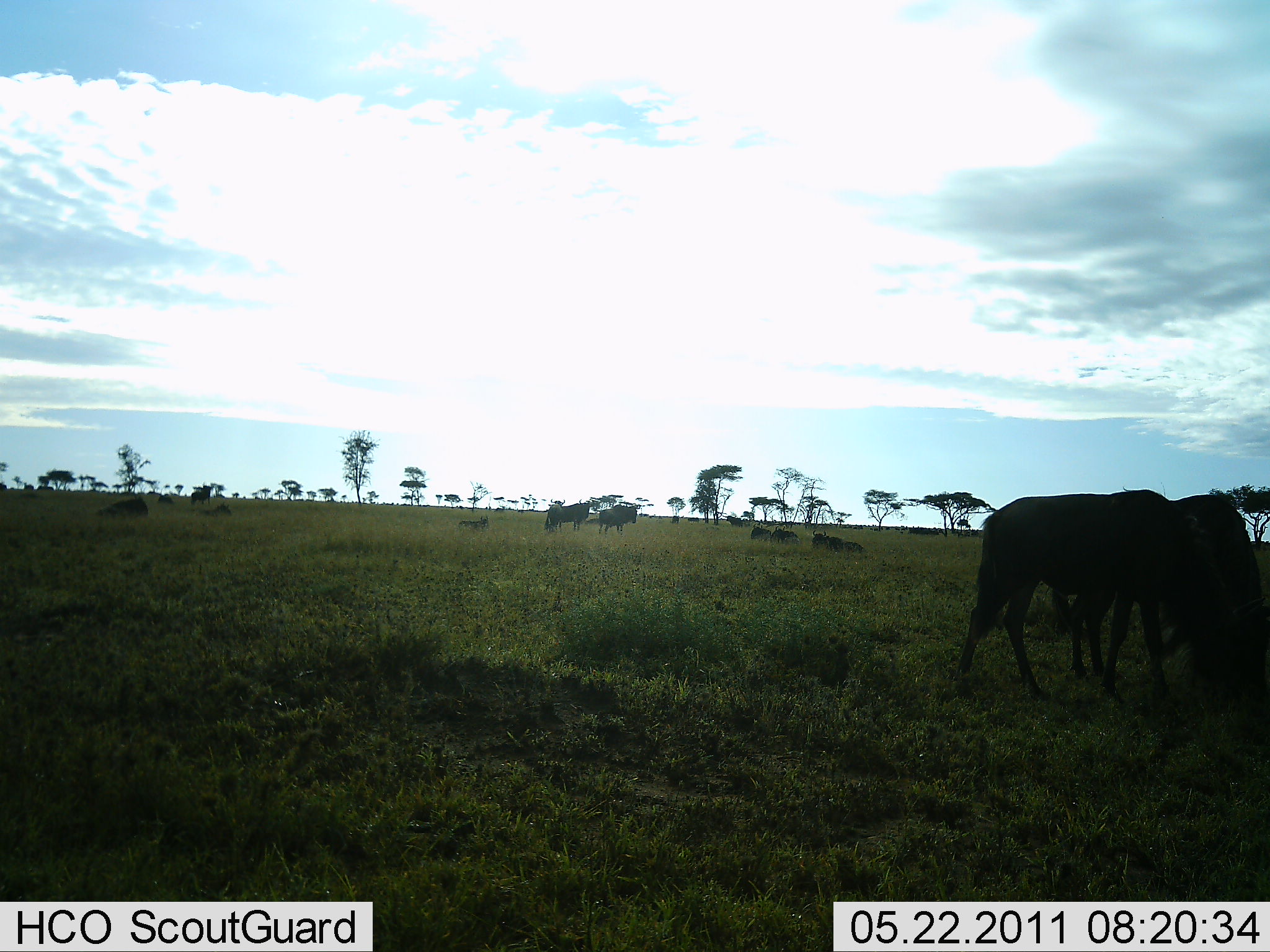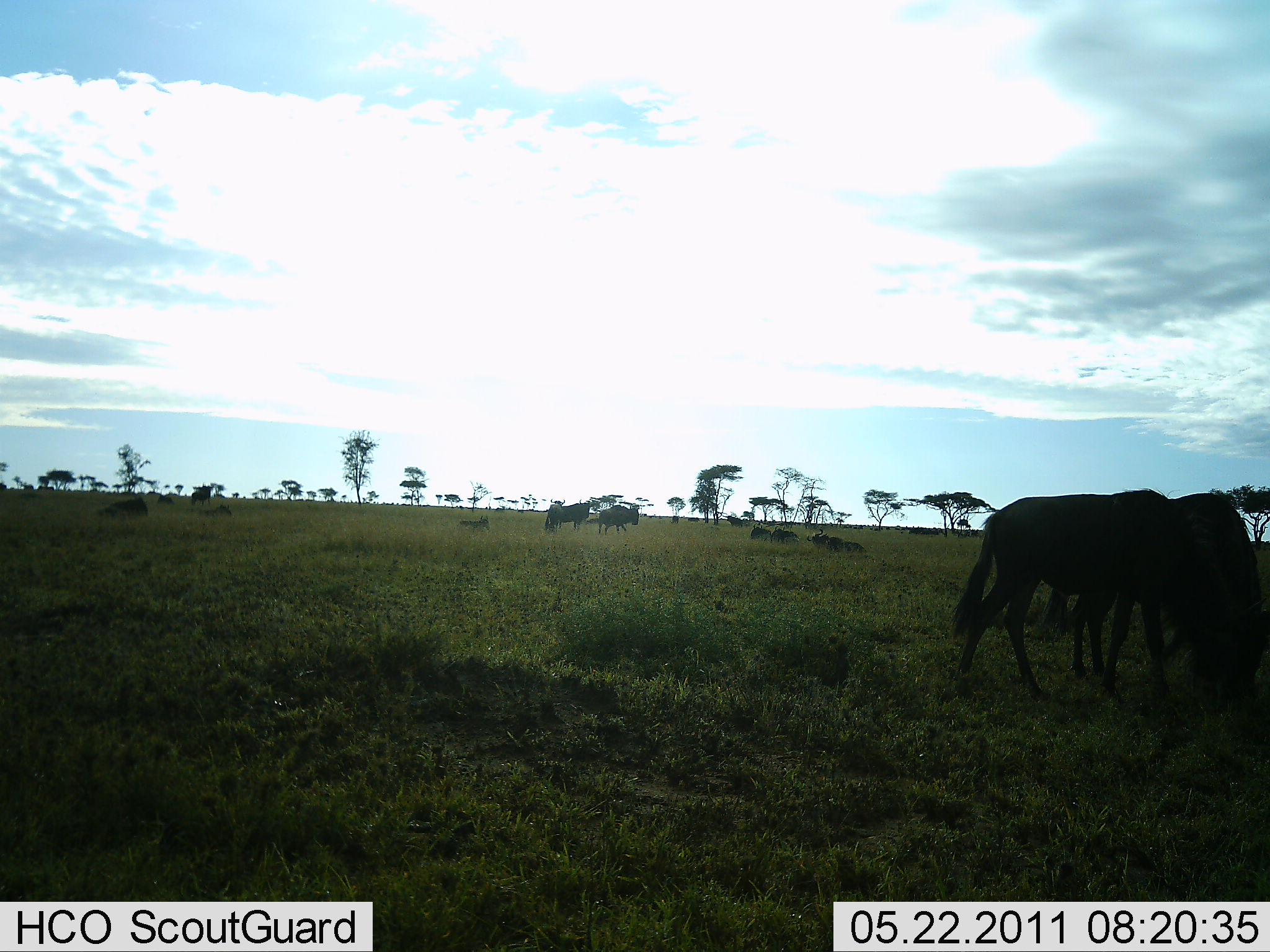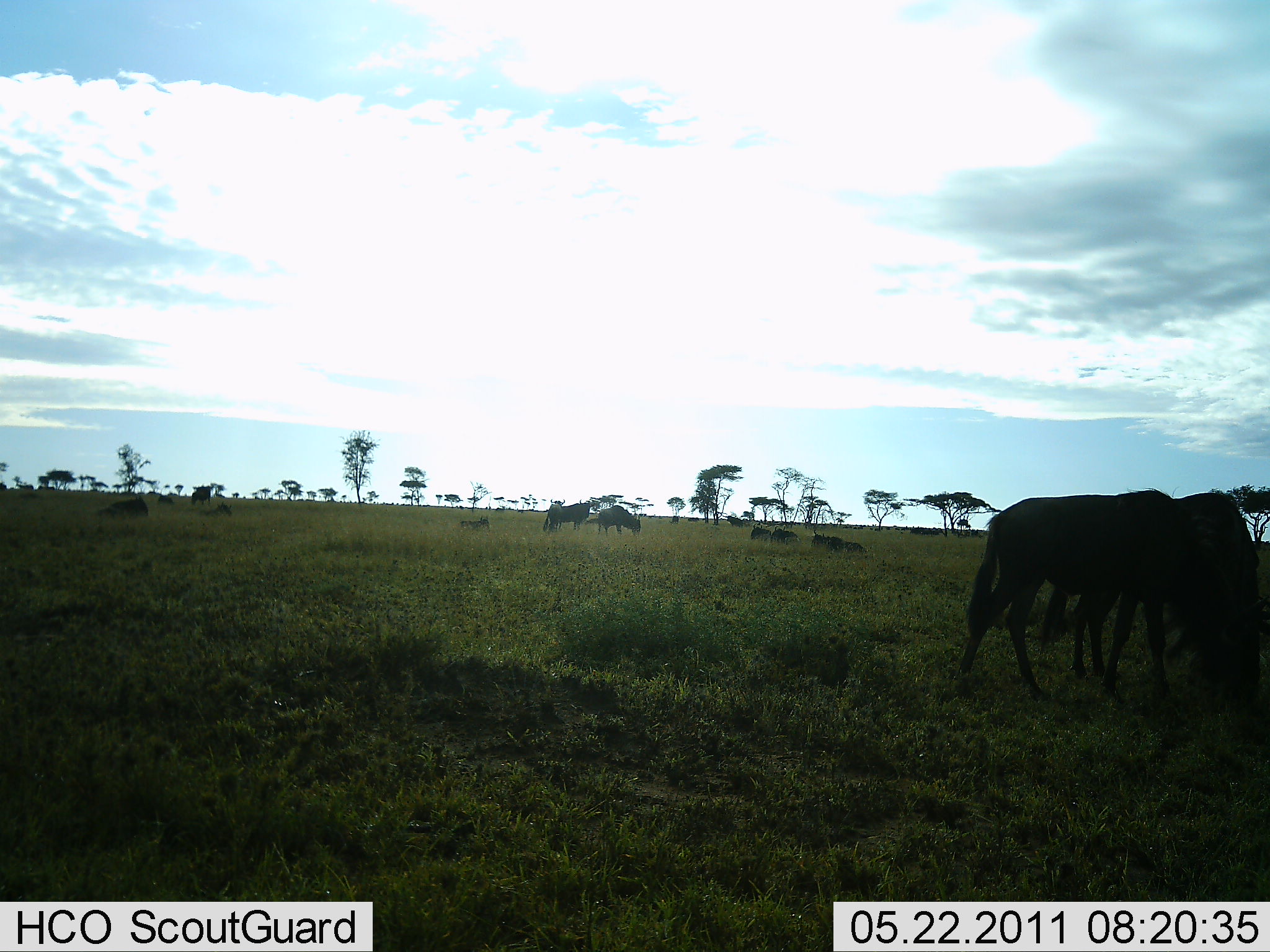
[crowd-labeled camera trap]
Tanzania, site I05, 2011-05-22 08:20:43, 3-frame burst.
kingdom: Animalia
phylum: Chordata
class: Mammalia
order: Artiodactyla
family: Bovidae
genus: Connochaetes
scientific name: Connochaetes taurinus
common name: blue wildebeest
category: wildebeest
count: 10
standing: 67%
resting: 58%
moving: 25%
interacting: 0%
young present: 0%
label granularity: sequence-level